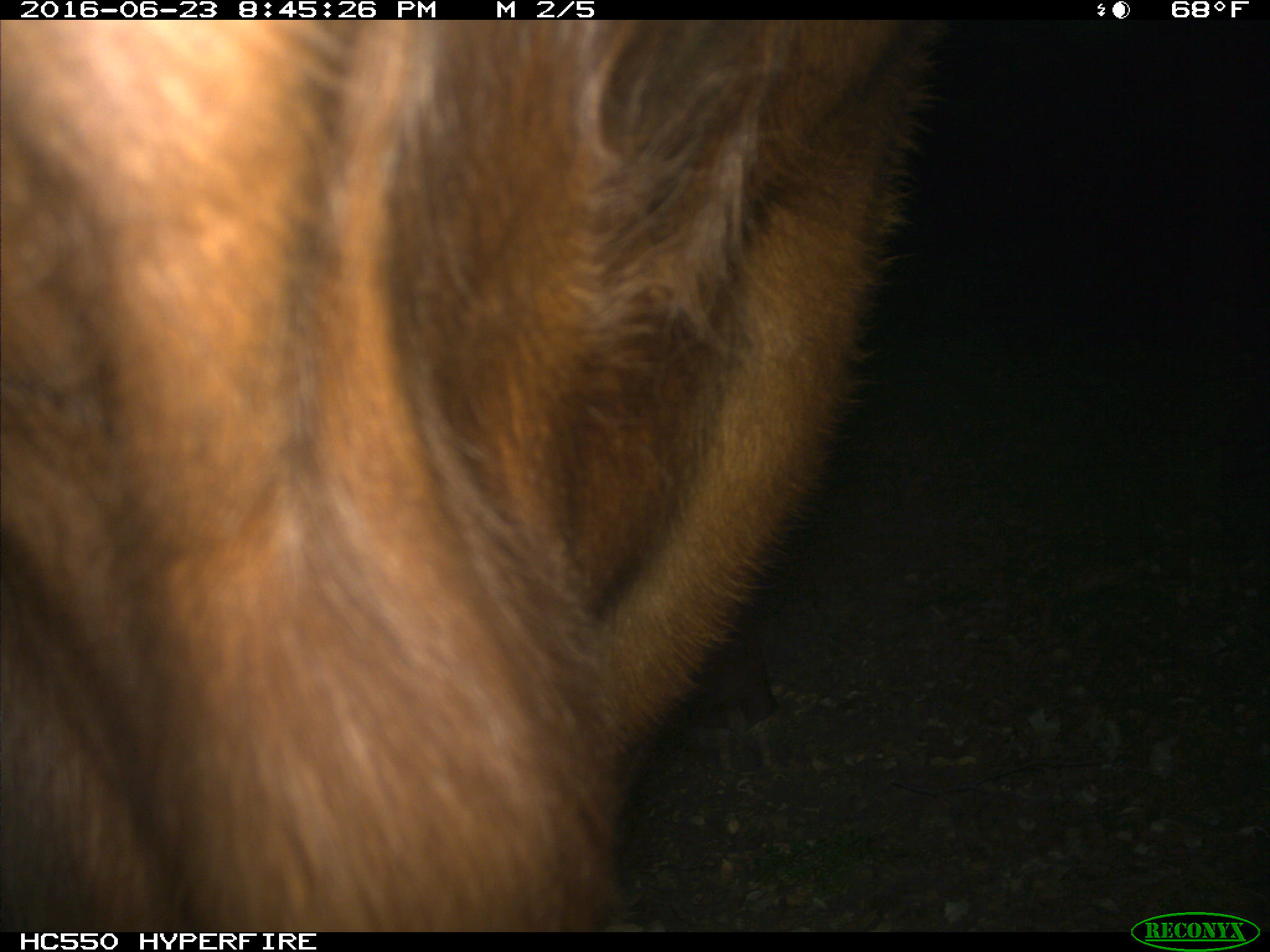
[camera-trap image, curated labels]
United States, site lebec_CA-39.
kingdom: Animalia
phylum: Chordata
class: Mammalia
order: Artiodactyla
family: Bovidae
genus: Bos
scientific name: Bos taurus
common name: domestic cow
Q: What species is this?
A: Bos taurus (domestic cow).